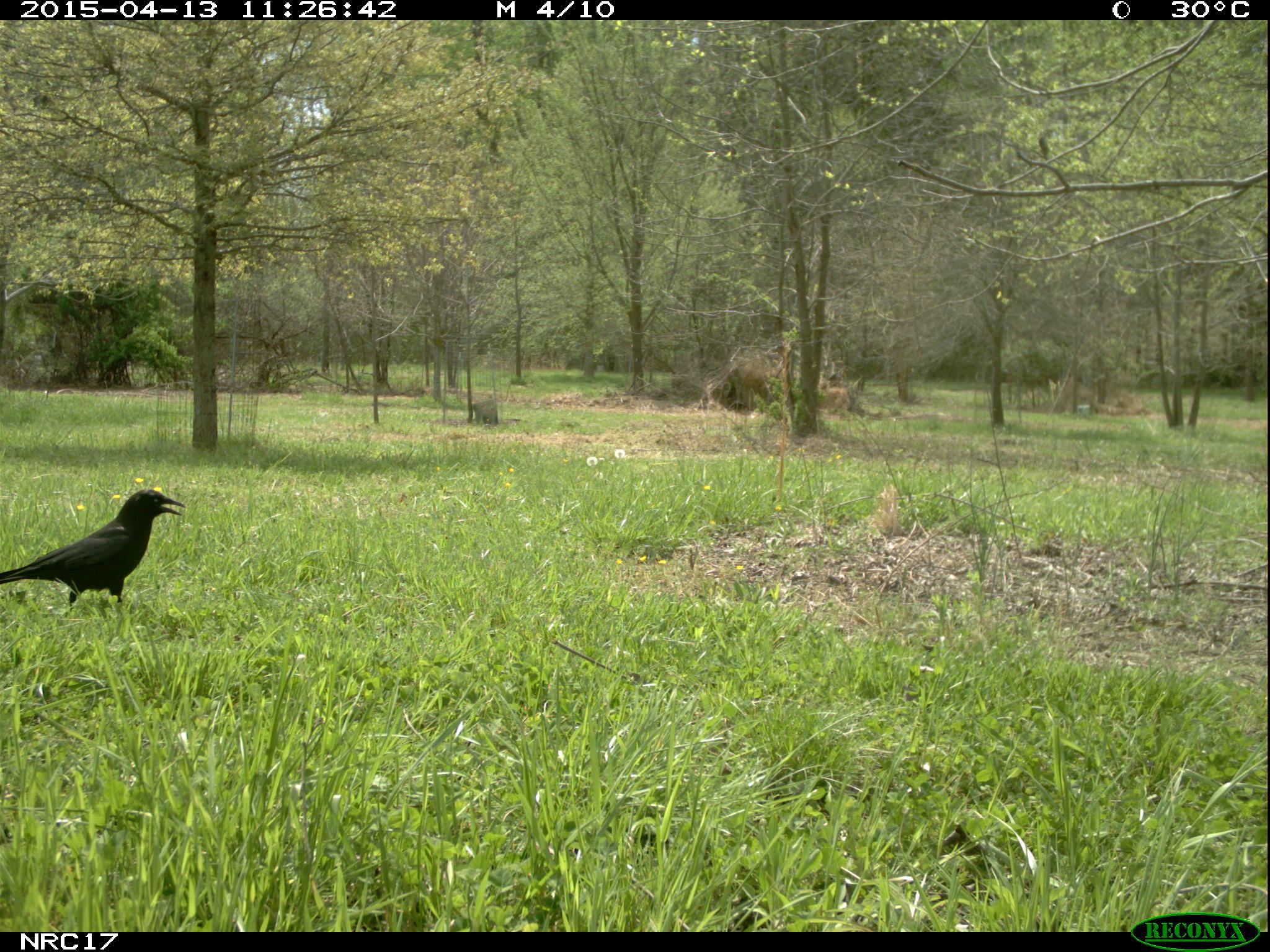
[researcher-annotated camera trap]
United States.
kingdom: Animalia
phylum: Chordata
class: Aves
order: Passeriformes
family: Corvidae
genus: Corvus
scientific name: Corvus brachyrhynchos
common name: american crow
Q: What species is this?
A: American Crow (Corvus brachyrhynchos).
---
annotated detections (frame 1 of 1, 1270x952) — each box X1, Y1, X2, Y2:
American Crow: 0, 481, 189, 617